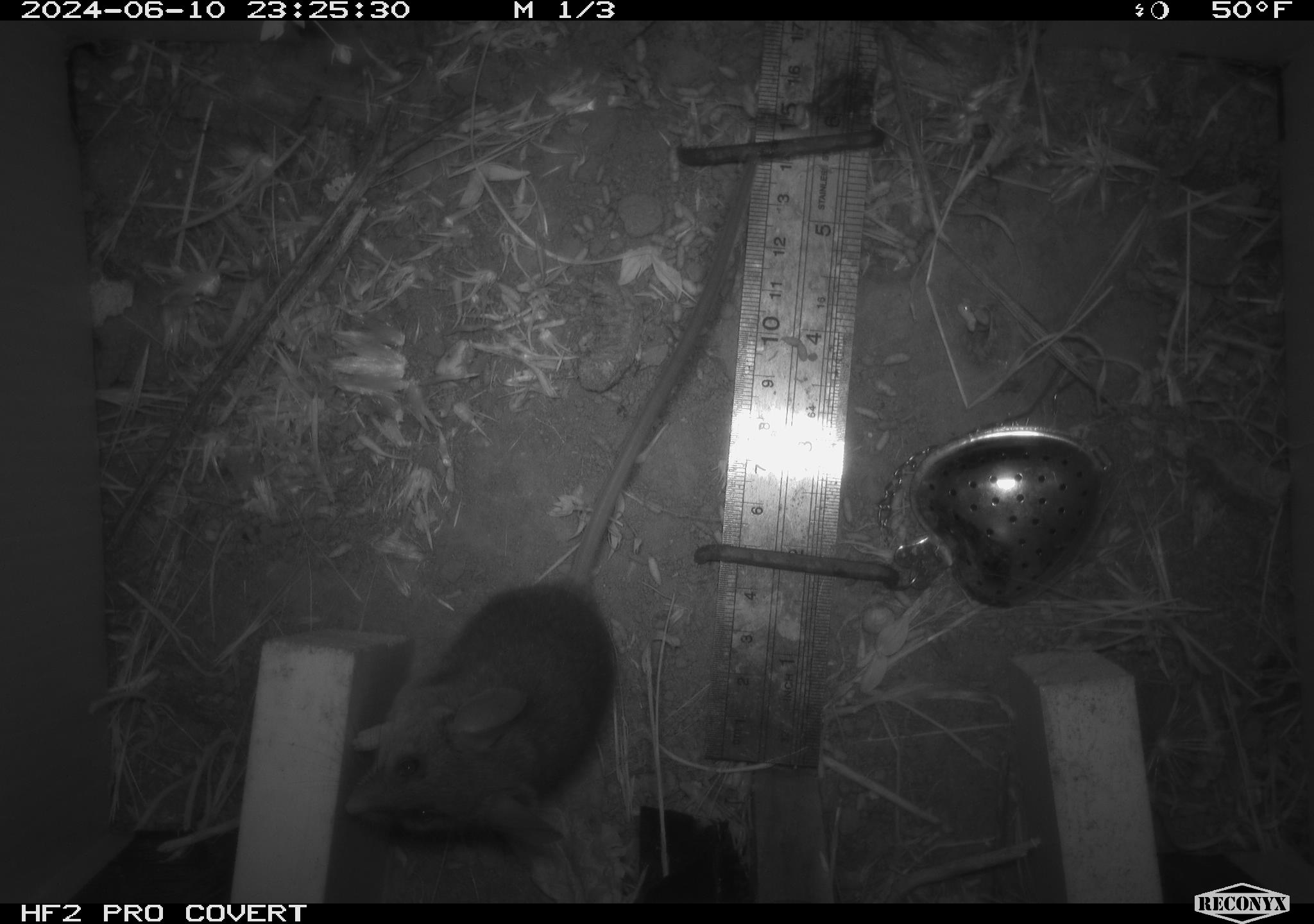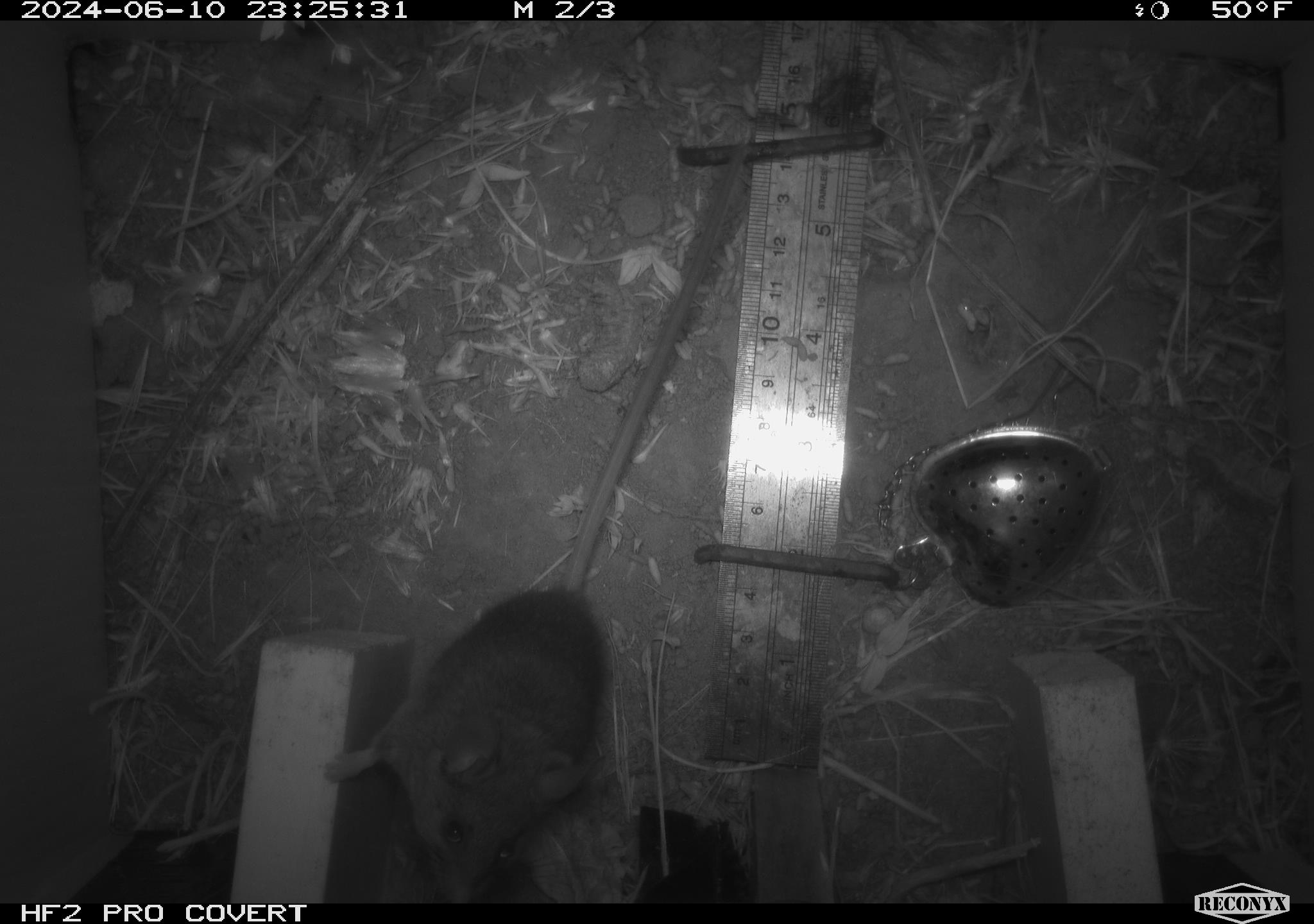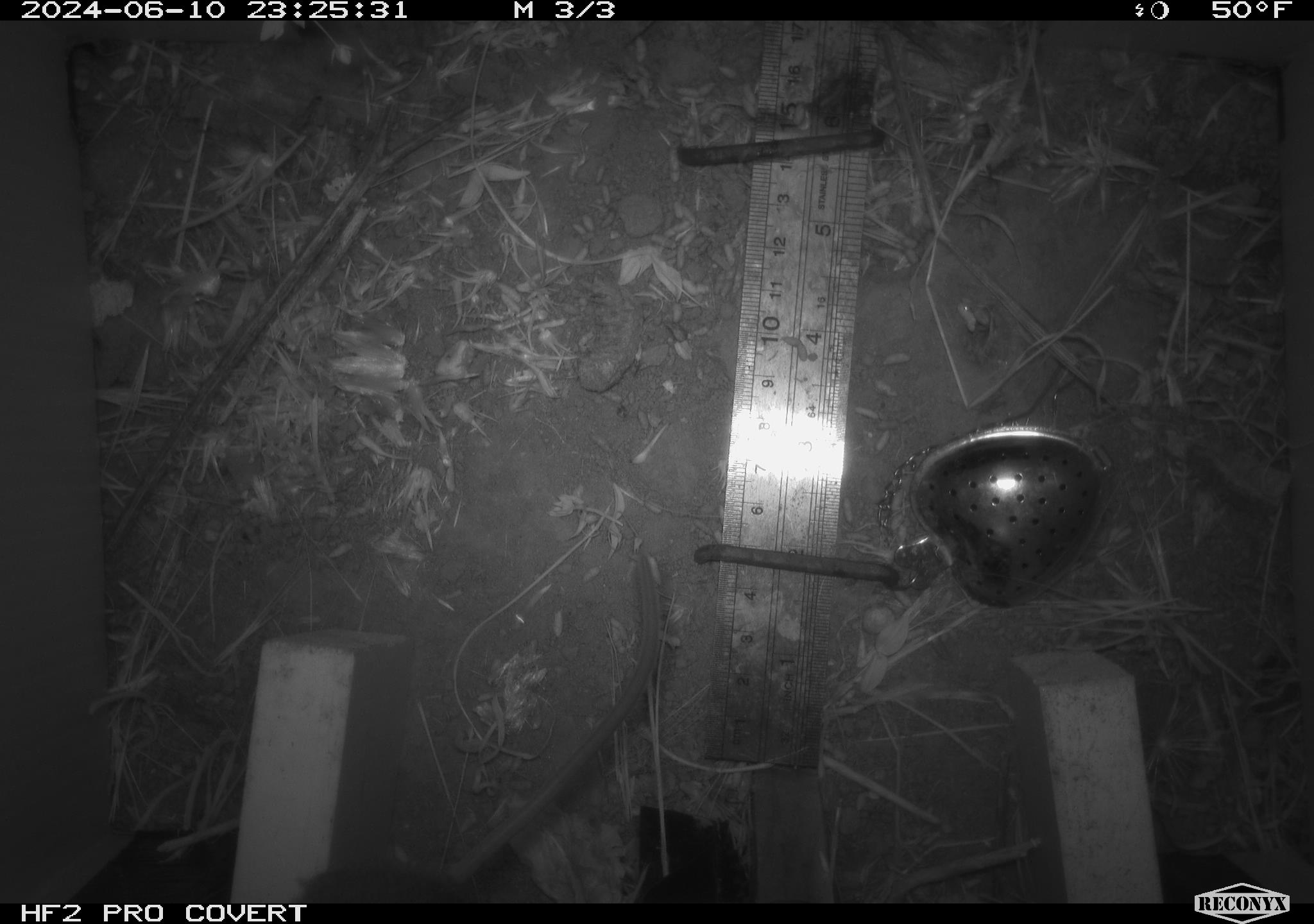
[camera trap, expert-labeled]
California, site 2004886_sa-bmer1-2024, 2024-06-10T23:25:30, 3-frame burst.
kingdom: Animalia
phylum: Chordata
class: Mammalia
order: Rodentia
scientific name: Rodentia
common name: woodrat or rat or mouse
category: woodrat or rat or mouse species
Woodrat or rat or mouse species (woodrat or rat or mouse) (Rodentia).